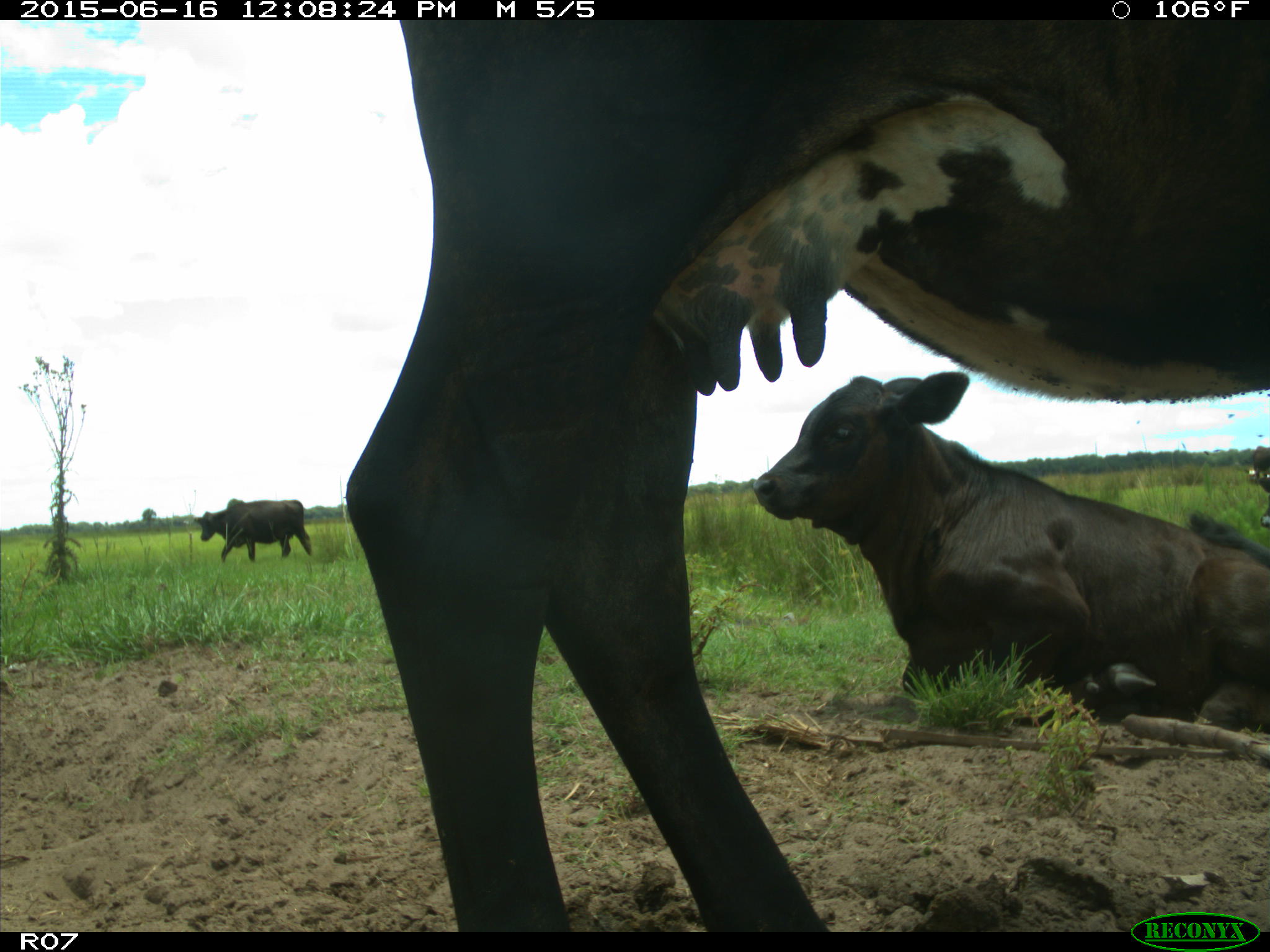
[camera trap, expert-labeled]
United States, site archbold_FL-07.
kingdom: Animalia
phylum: Chordata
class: Mammalia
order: Artiodactyla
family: Bovidae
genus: Bos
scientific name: Bos taurus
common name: domestic cow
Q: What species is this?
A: Bos taurus (domestic cow).